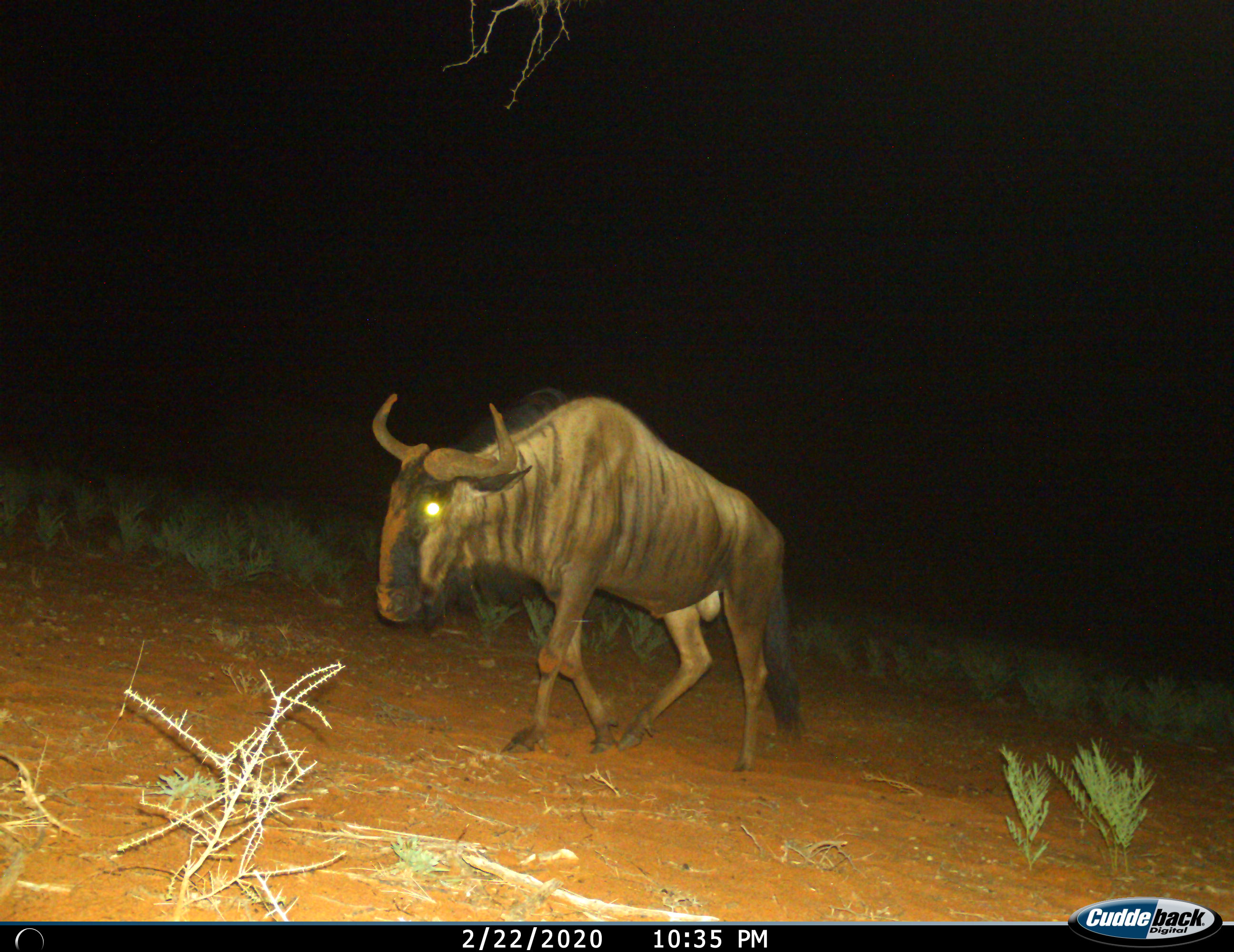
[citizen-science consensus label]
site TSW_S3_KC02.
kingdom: Animalia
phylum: Chordata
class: Mammalia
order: Artiodactyla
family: Bovidae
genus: Connochaetes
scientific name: Connochaetes taurinus taurinus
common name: blue wildebeest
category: wildebeestblue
Wildebeestblue (blue wildebeest) (Connochaetes taurinus taurinus), count 1. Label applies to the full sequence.